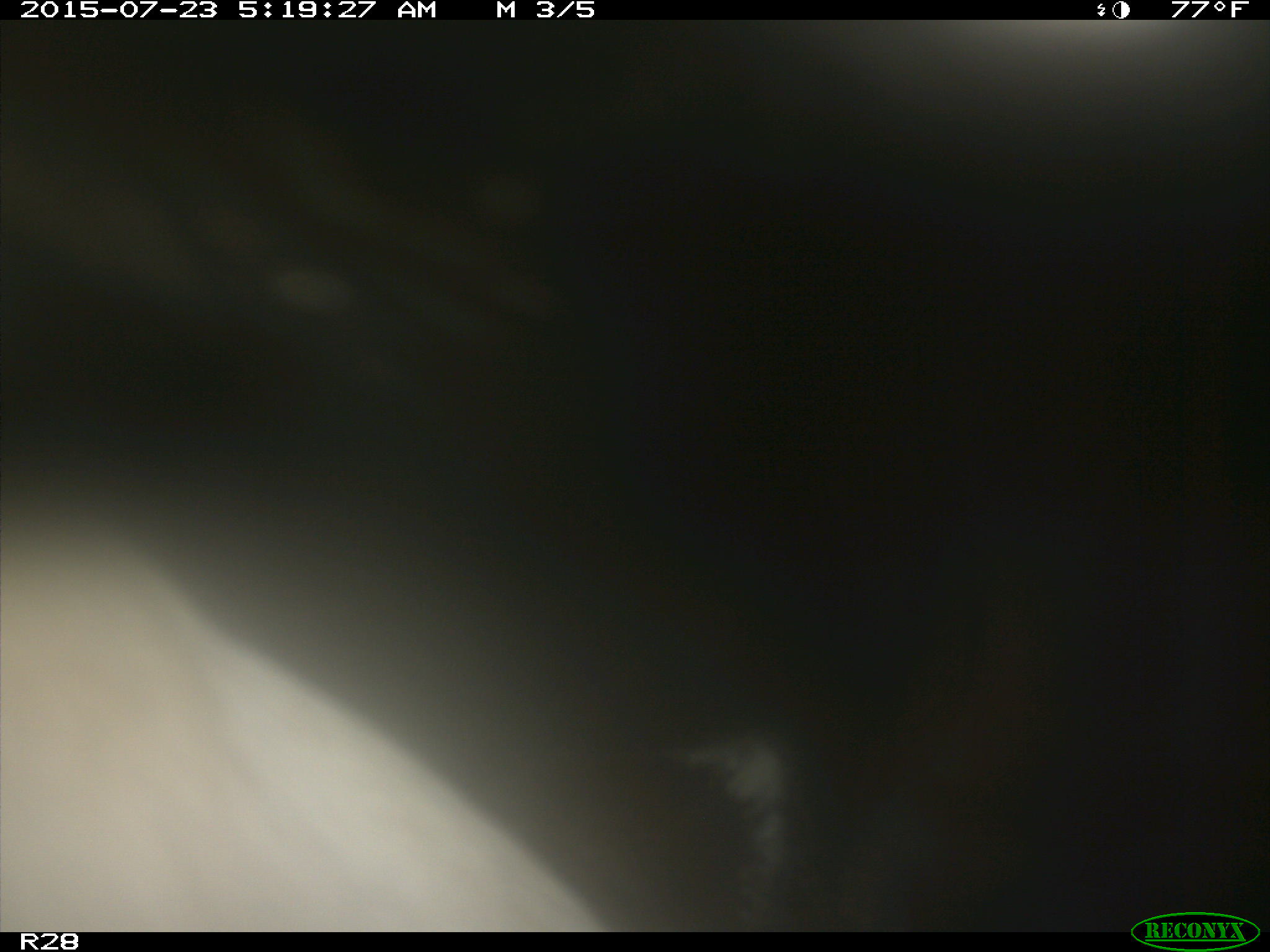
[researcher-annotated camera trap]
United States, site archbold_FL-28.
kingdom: Animalia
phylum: Chordata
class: Mammalia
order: Artiodactyla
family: Bovidae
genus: Bos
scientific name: Bos taurus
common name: domestic cow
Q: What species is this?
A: Bos taurus (domestic cow).